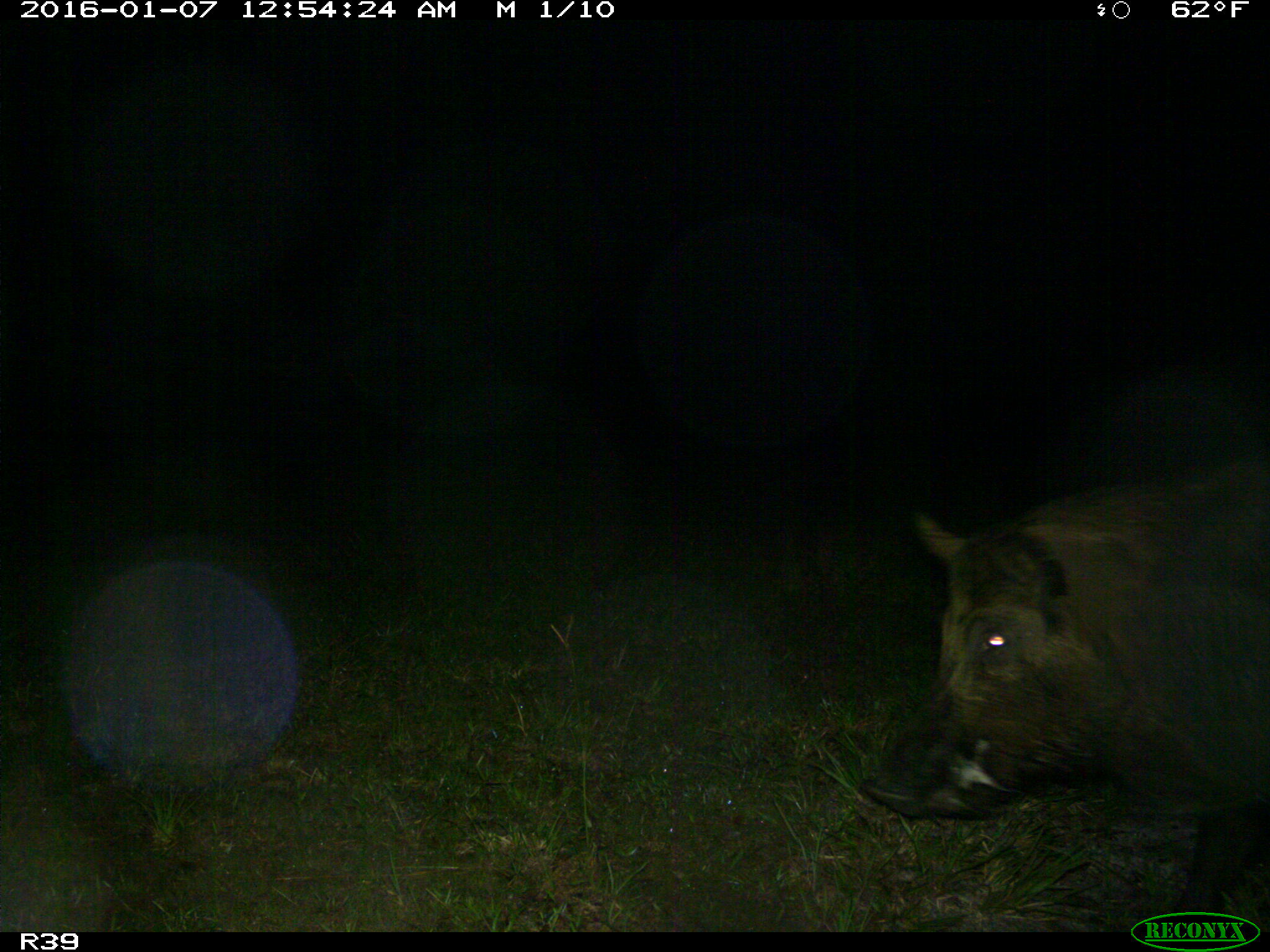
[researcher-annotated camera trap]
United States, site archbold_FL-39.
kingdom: Animalia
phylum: Chordata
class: Mammalia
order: Artiodactyla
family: Suidae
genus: Sus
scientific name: Sus scrofa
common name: wild boar